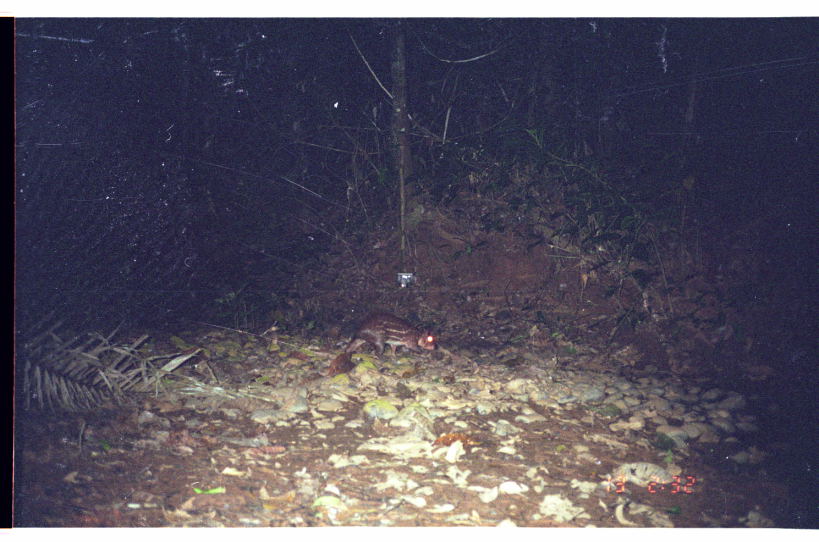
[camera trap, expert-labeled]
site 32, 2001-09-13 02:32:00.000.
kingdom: Animalia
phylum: Chordata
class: Mammalia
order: Rodentia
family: Cuniculidae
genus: Cuniculus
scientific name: Cuniculus paca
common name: spotted paca